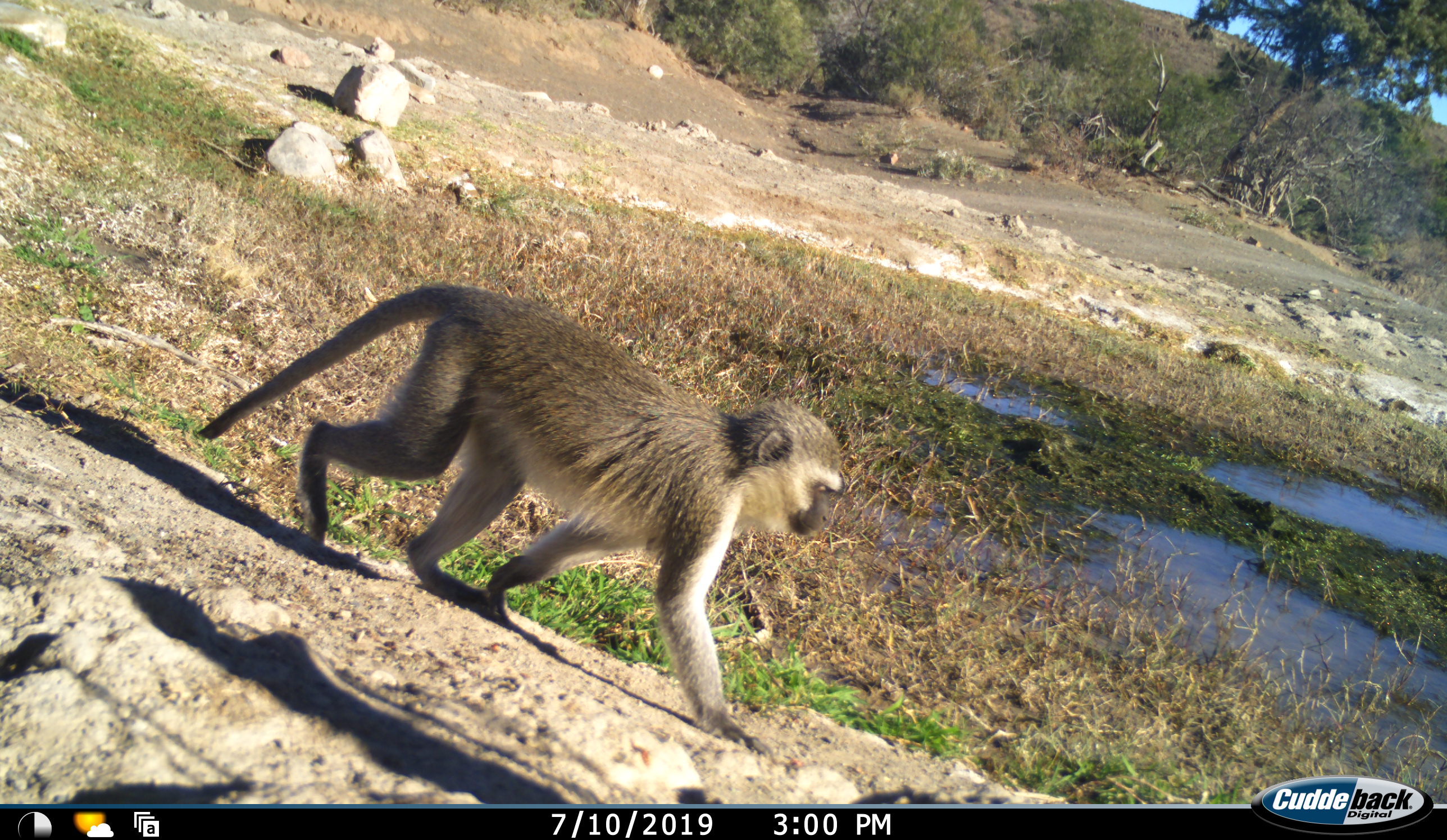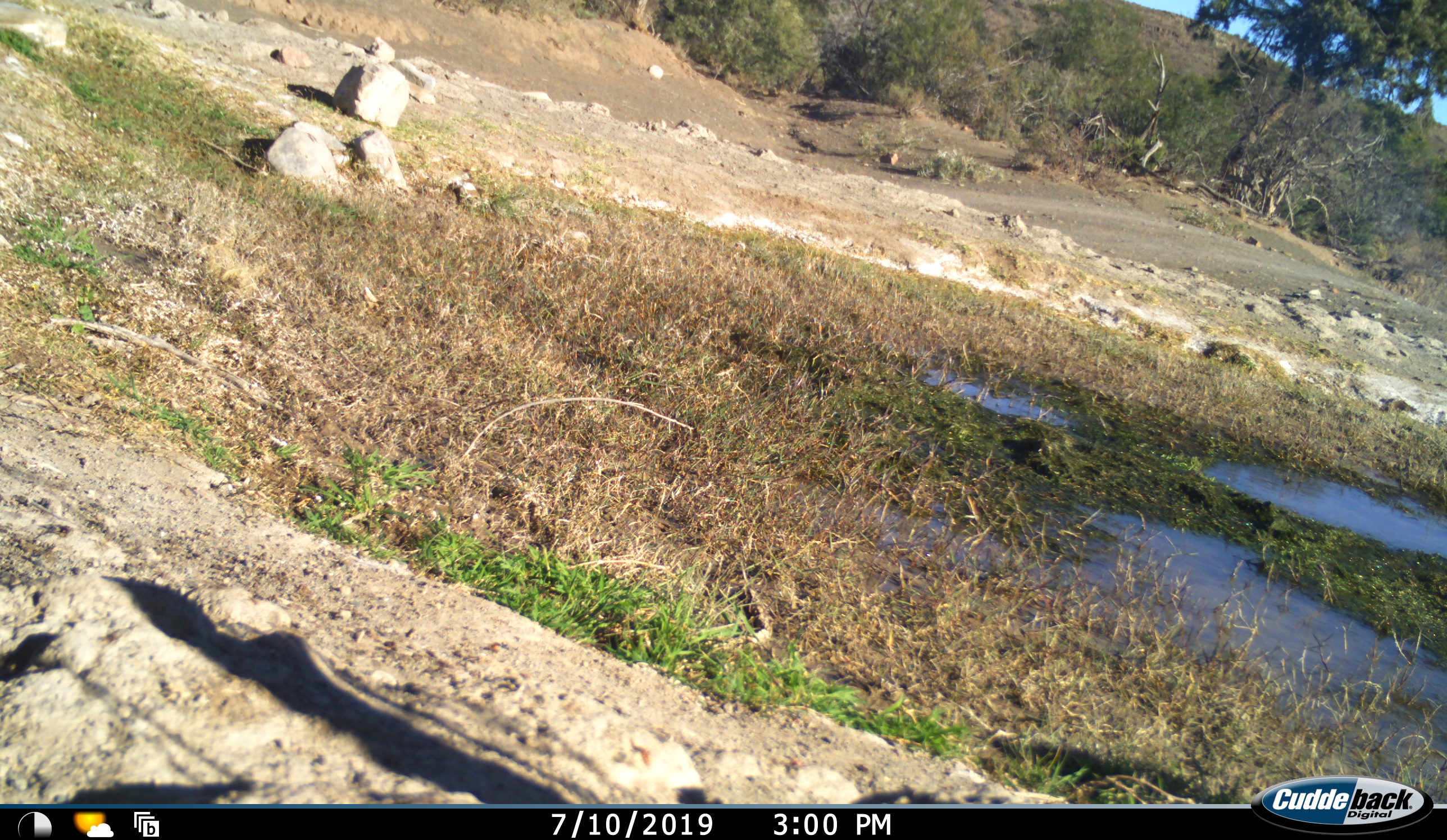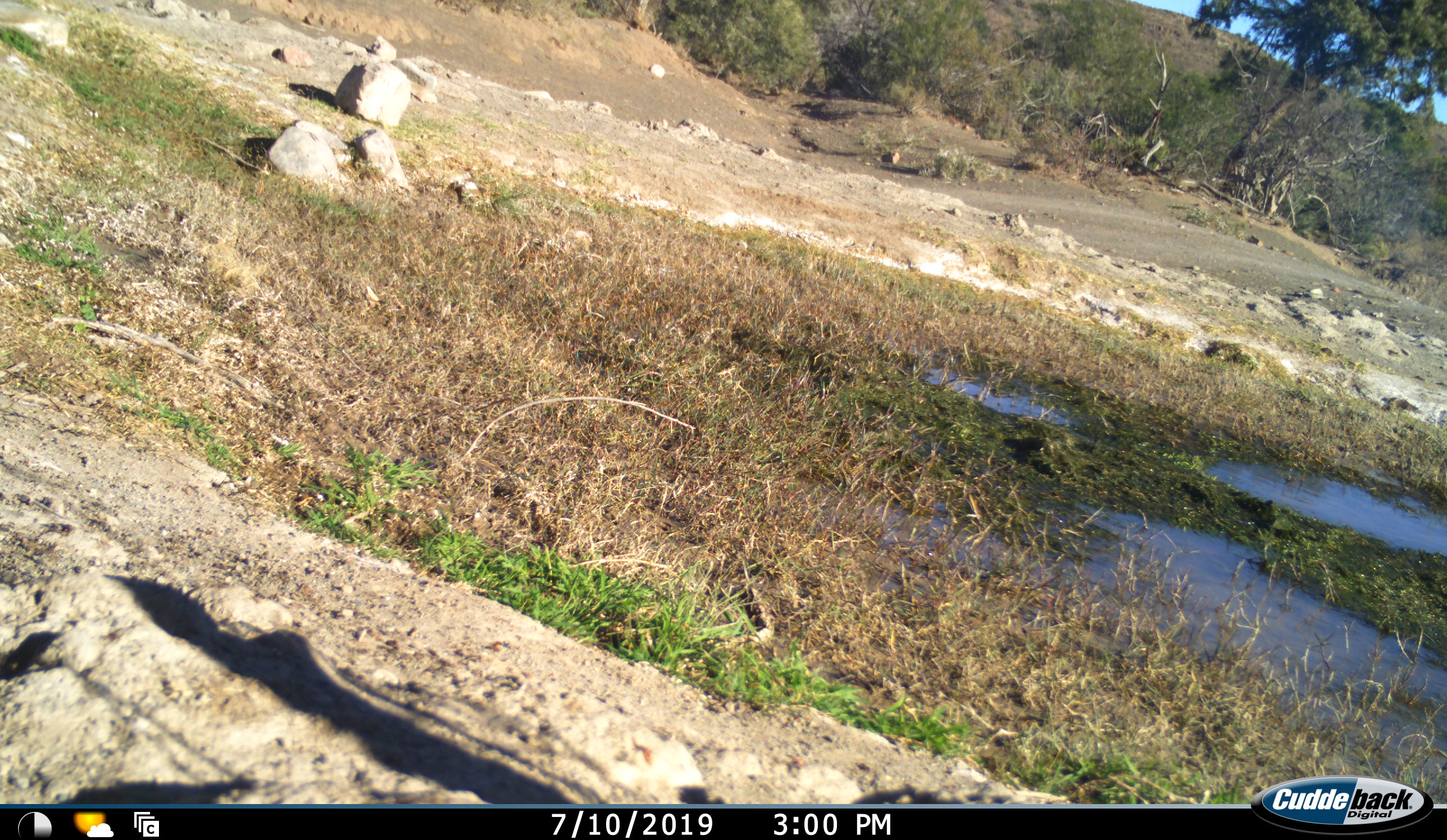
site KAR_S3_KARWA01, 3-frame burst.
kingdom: Animalia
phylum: Chordata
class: Mammalia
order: Primates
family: Cercopithecidae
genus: Chlorocebus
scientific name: Chlorocebus pygerythrus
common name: vervet monkey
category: monkeyvervet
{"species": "monkeyvervet (vervet monkey) (Chlorocebus pygerythrus)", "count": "1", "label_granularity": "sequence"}